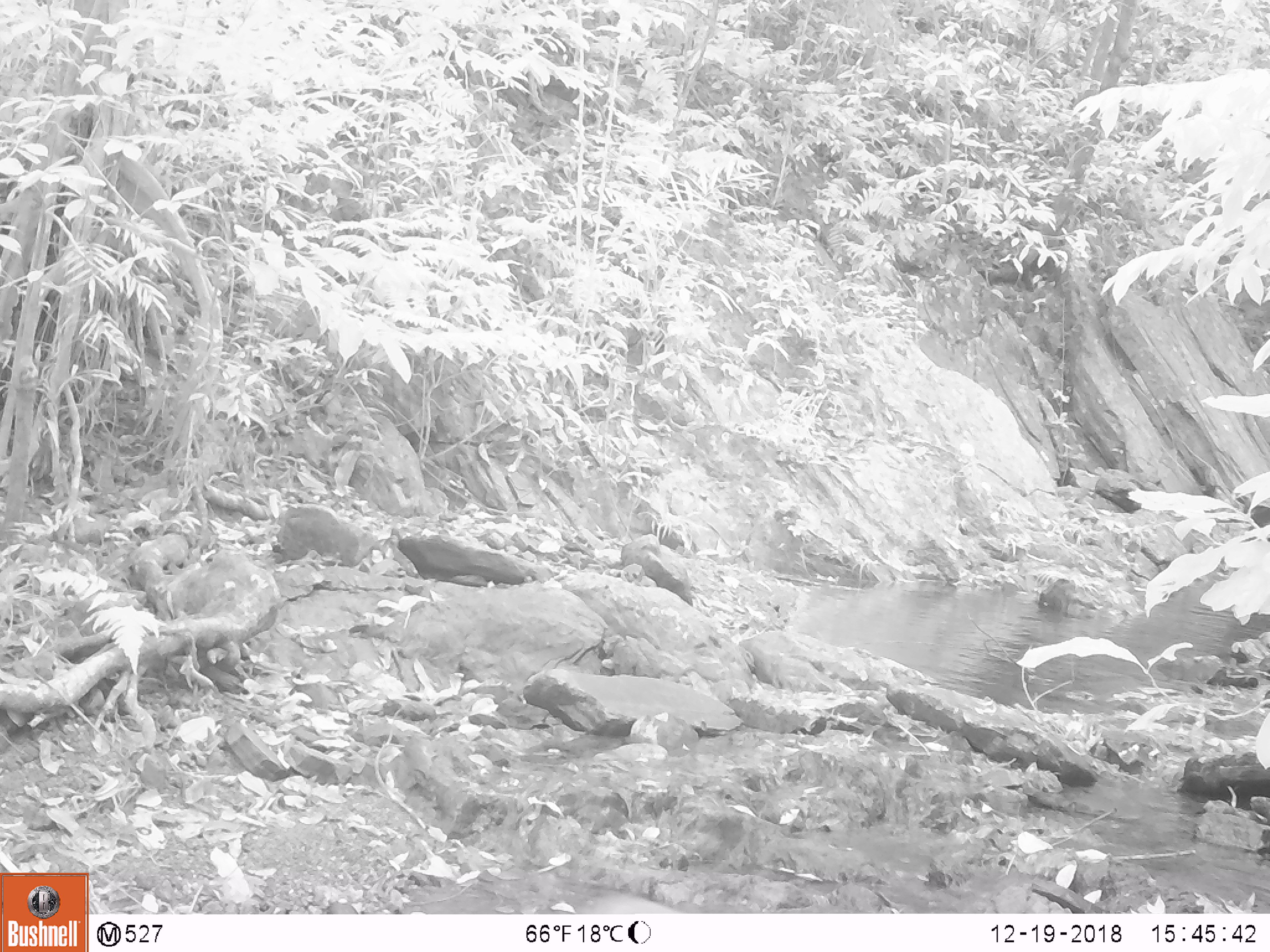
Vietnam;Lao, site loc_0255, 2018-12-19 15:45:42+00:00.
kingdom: Animalia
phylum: Chordata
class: Mammalia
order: Primates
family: Cercopithecidae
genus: Macaca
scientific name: Macaca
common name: macaques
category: assam or rhesus macaque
Assam or rhesus macaque (macaques) (Macaca). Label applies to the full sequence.